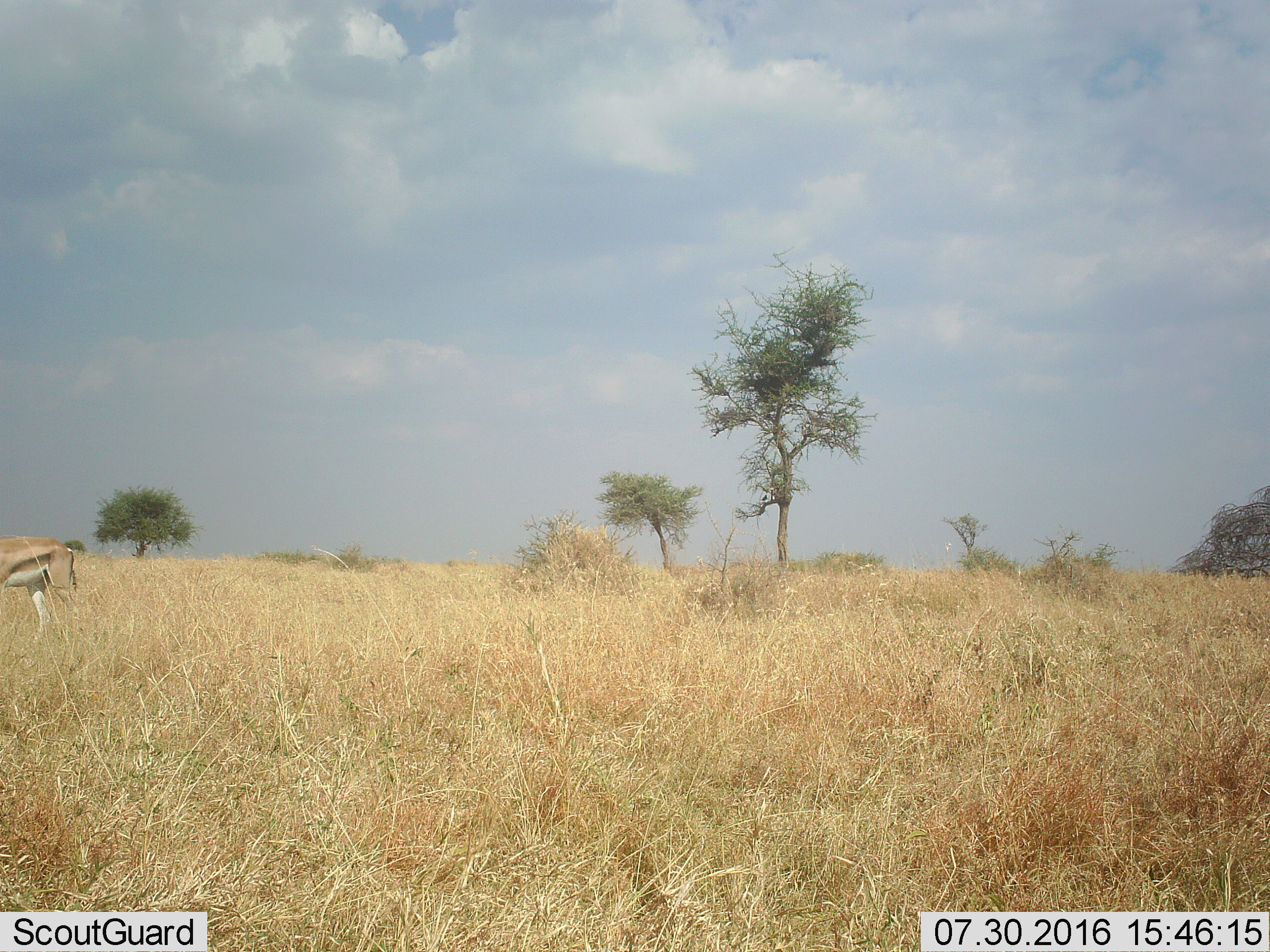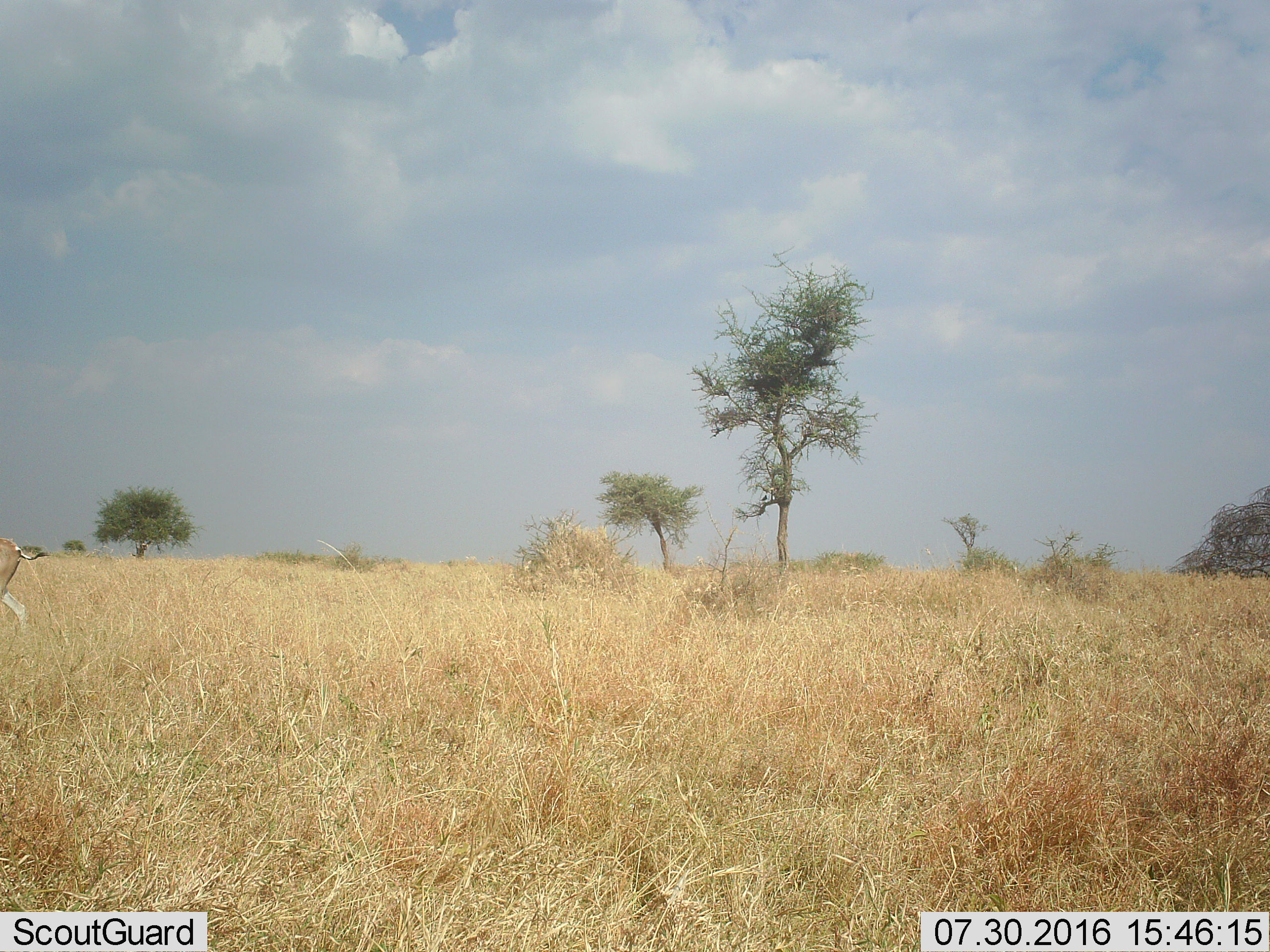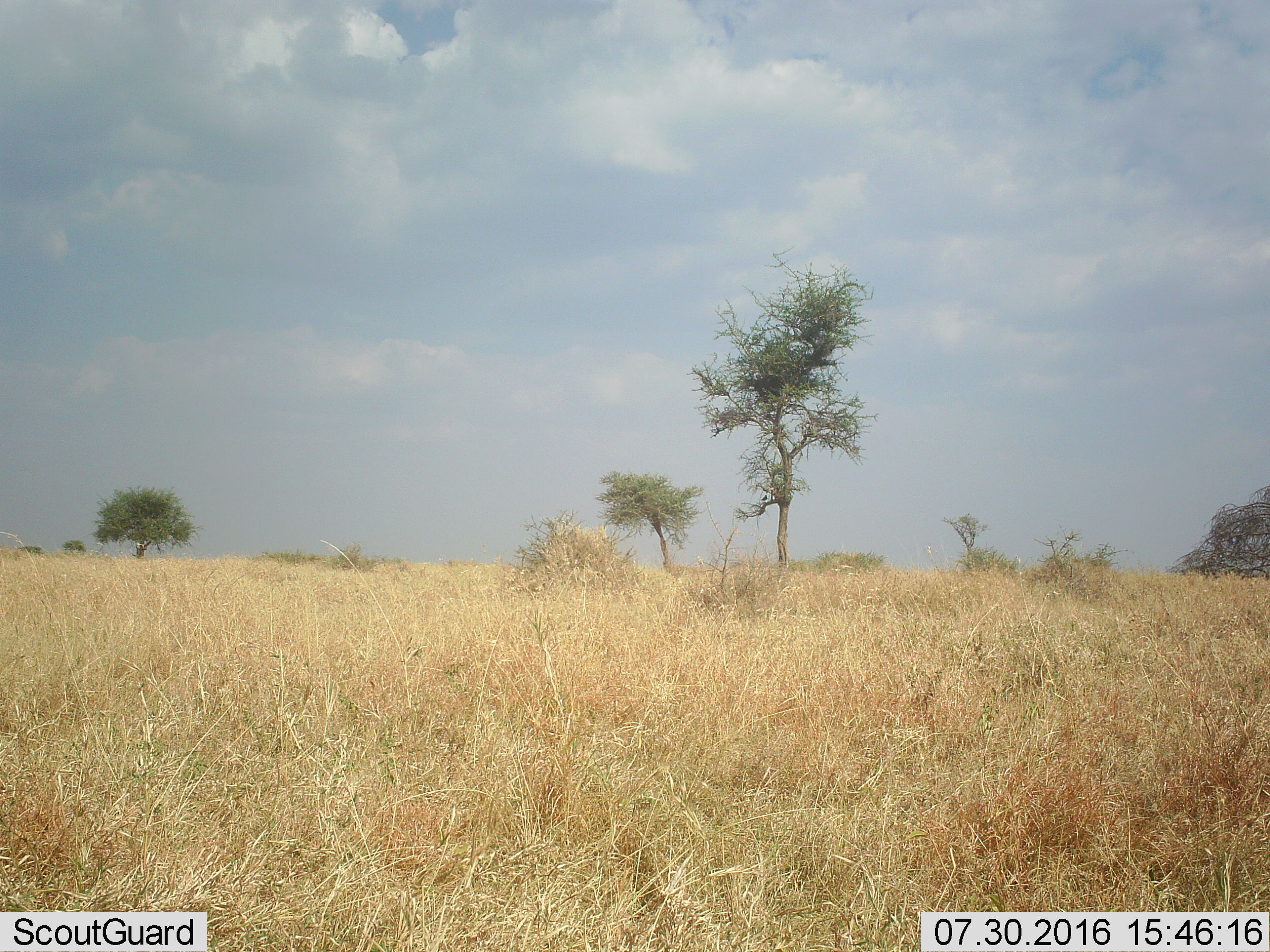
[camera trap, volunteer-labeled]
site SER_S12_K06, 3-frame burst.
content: unidentified animal